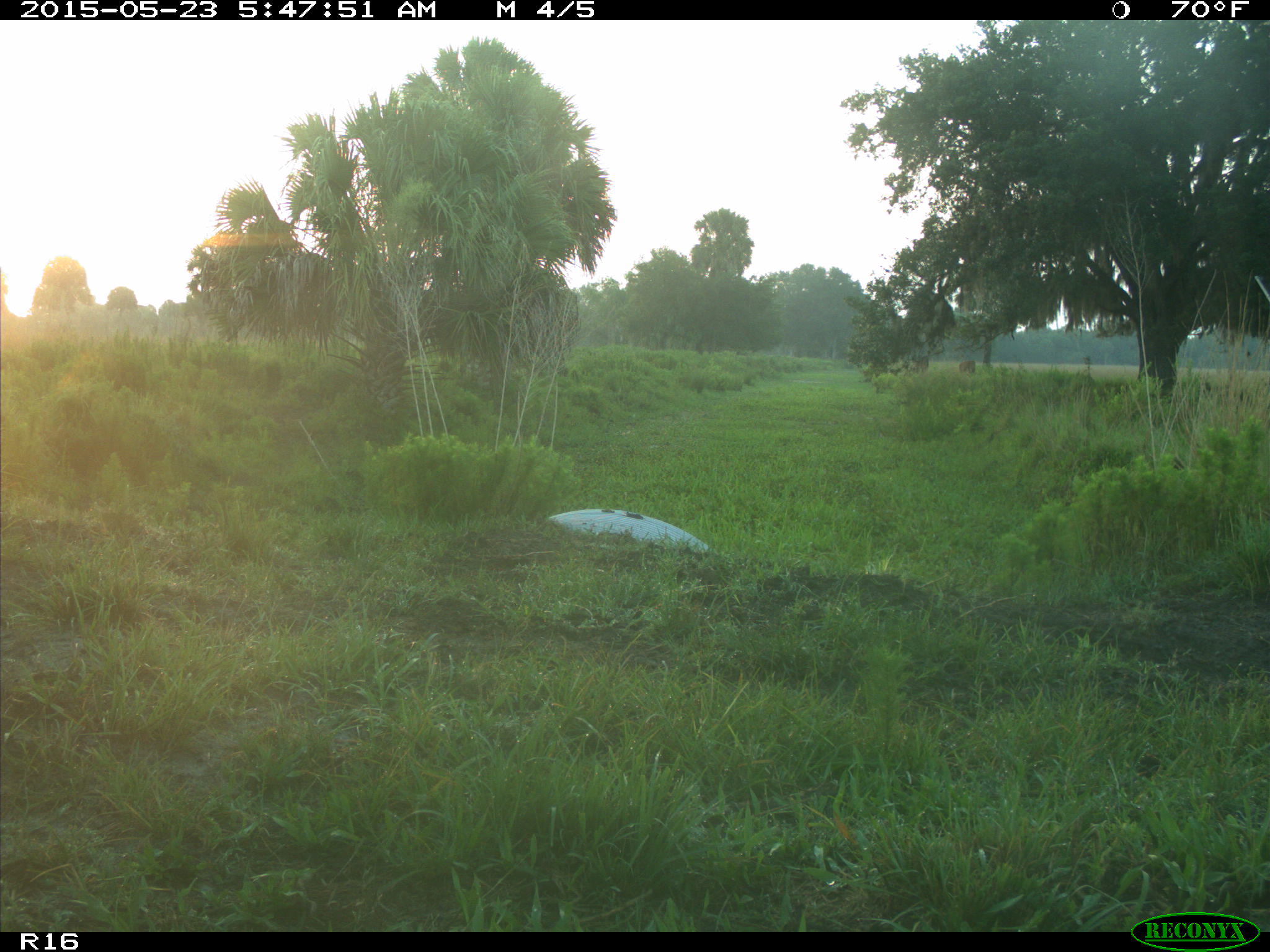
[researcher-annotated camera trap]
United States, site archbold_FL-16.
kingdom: Animalia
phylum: Chordata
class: Mammalia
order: Artiodactyla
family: Bovidae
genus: Bos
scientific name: Bos taurus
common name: domestic cow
Bos taurus (domestic cow).